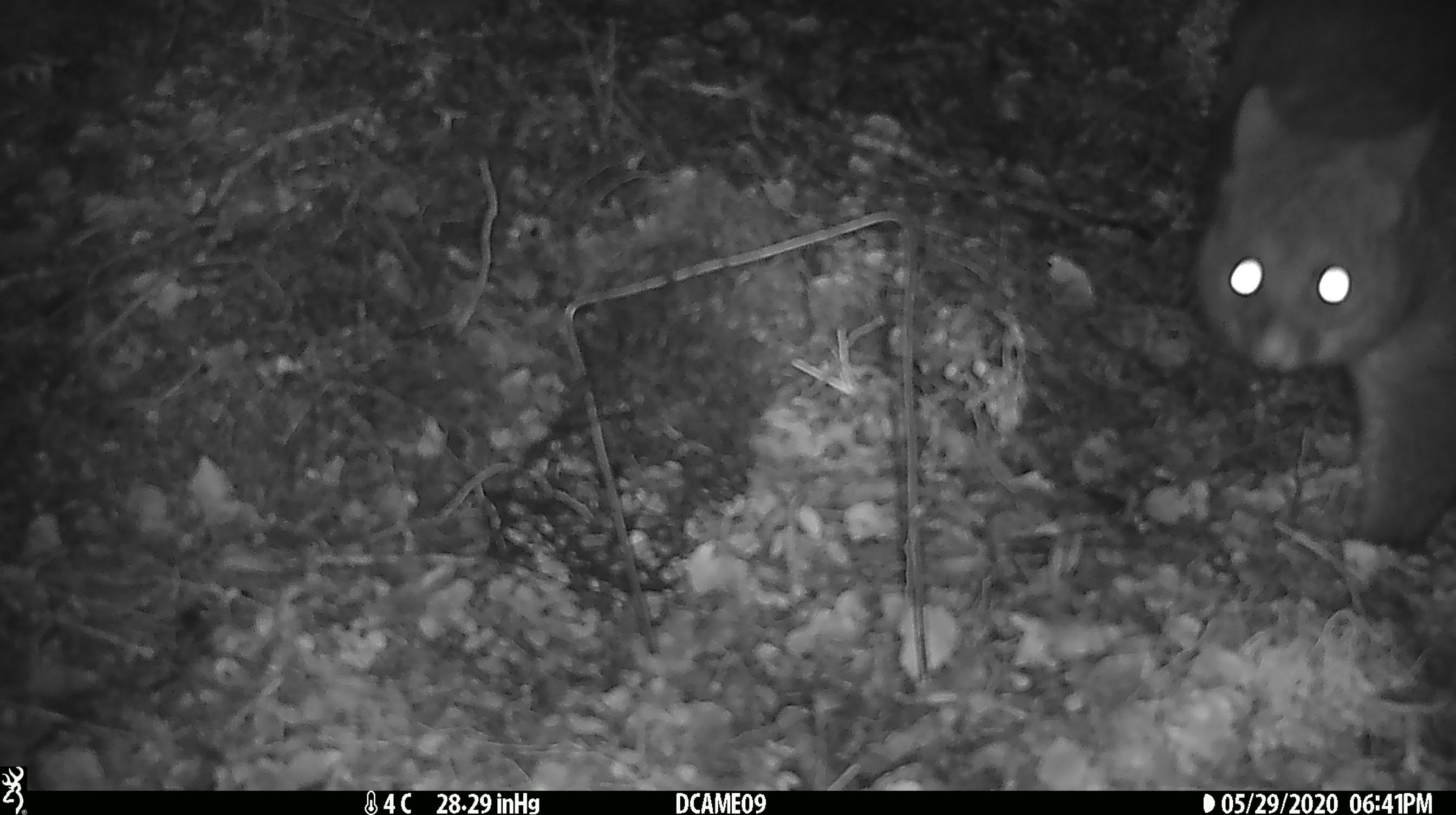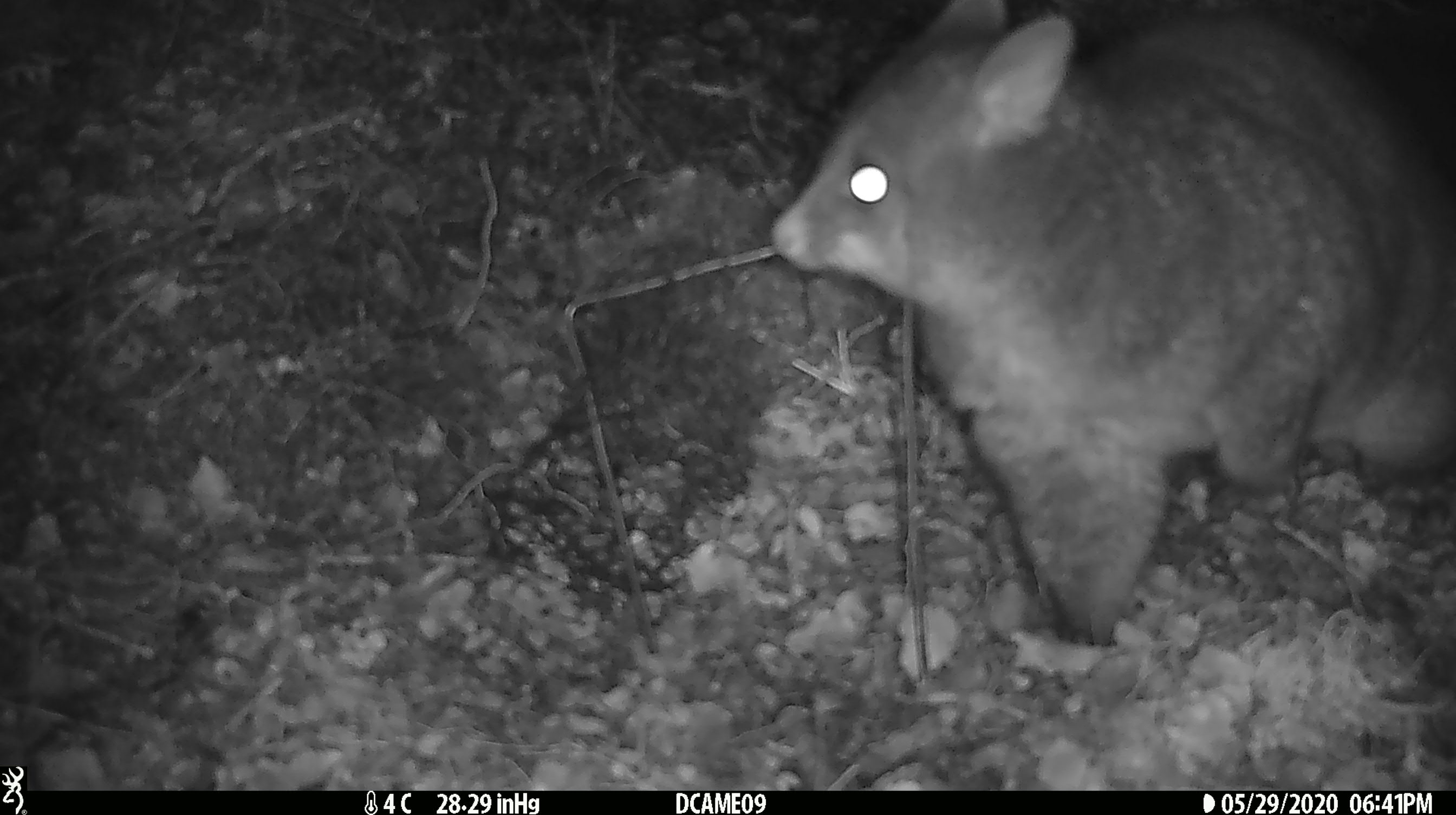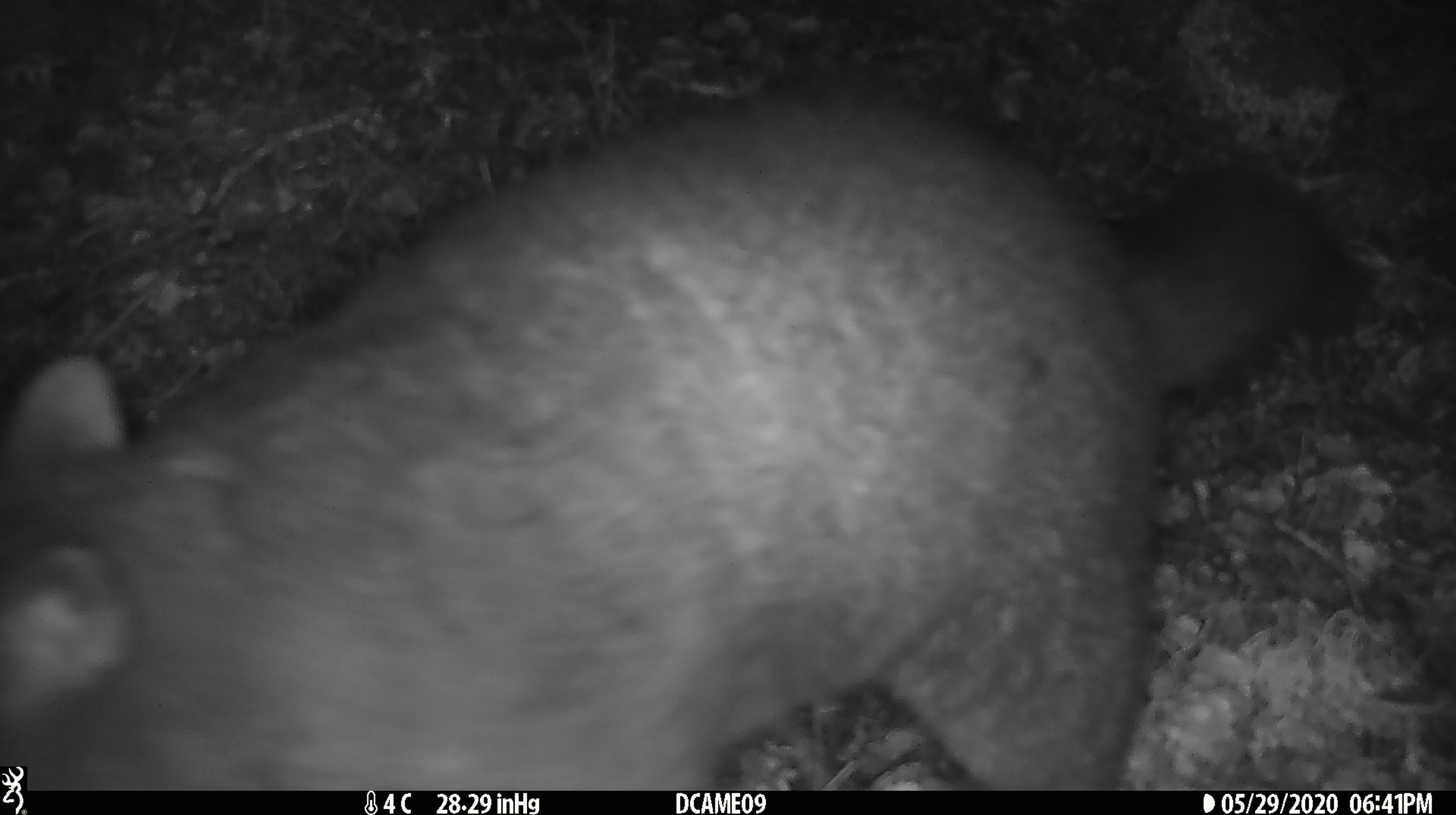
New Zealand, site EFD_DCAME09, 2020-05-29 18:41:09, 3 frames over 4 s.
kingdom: Animalia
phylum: Chordata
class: Mammalia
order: Diprotodontia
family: Phalangeridae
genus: Trichosurus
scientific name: Trichosurus vulpecula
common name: common brushtail possum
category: possum